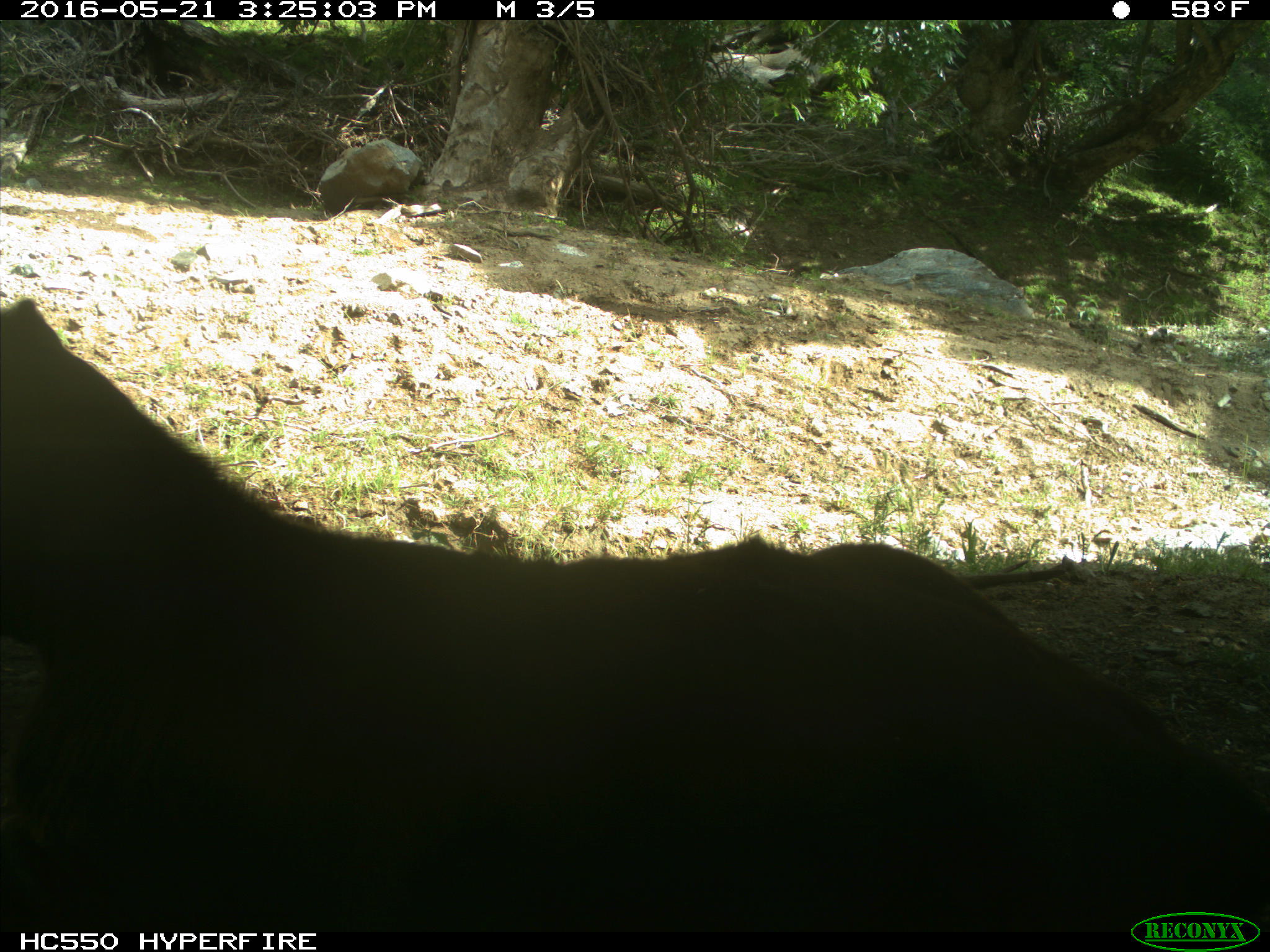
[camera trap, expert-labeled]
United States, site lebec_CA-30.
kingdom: Animalia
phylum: Chordata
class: Mammalia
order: Artiodactyla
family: Bovidae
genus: Bos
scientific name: Bos taurus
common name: domestic cow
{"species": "Bos taurus (domestic cow)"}